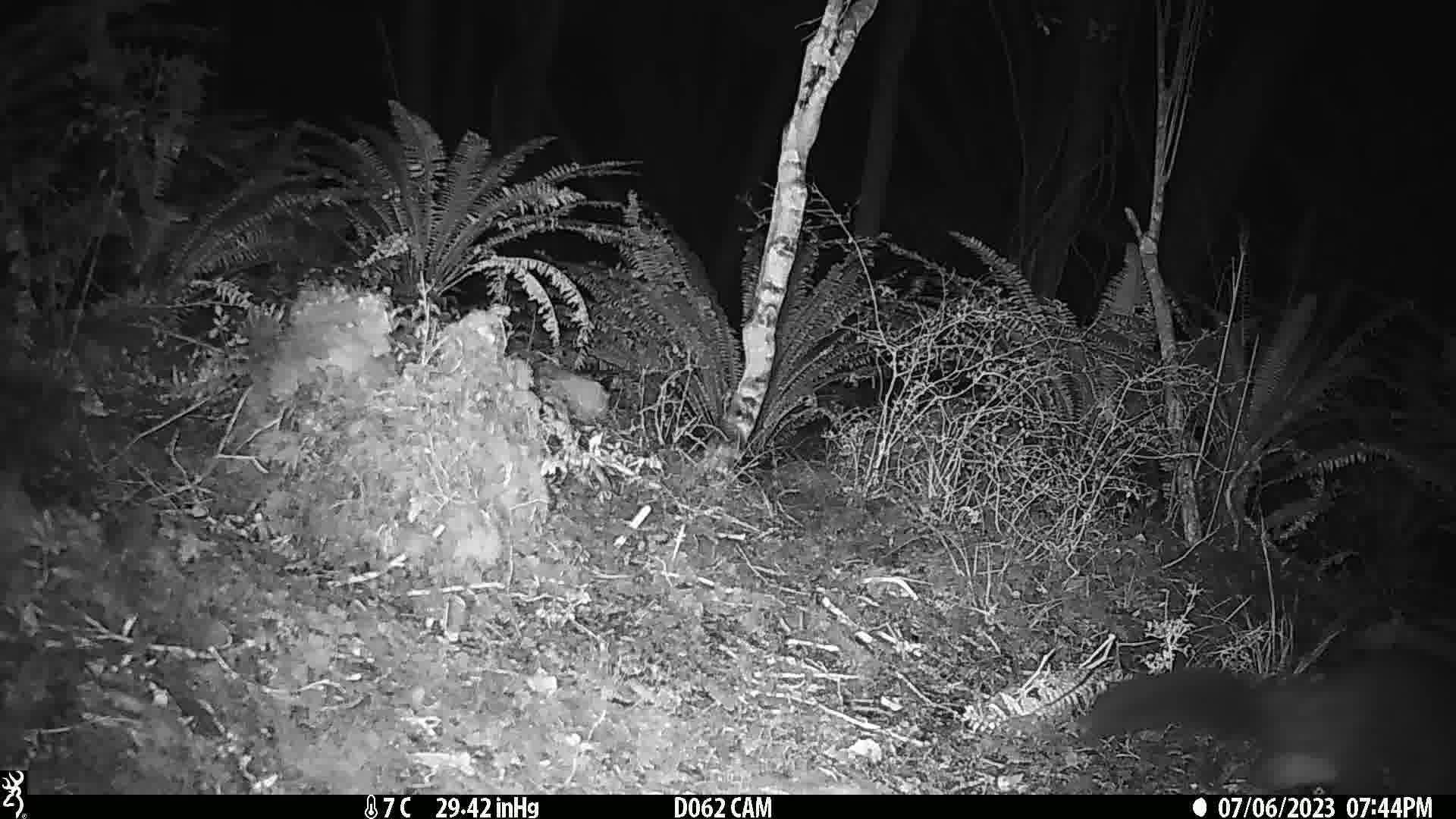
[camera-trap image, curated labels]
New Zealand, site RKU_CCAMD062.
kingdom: Animalia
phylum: Chordata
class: Mammalia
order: Diprotodontia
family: Phalangeridae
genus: Trichosurus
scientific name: Trichosurus vulpecula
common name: common brushtail possum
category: possum